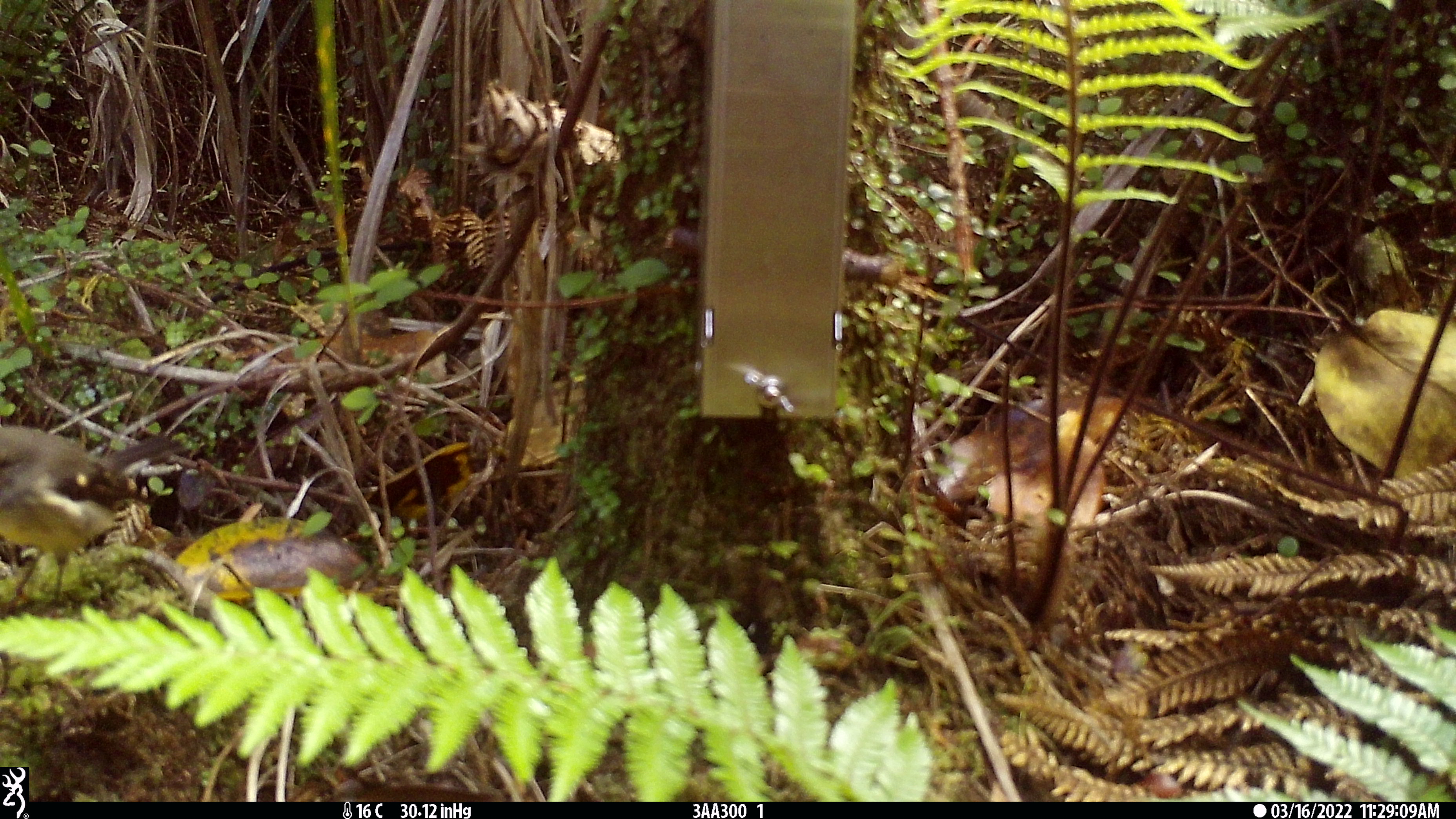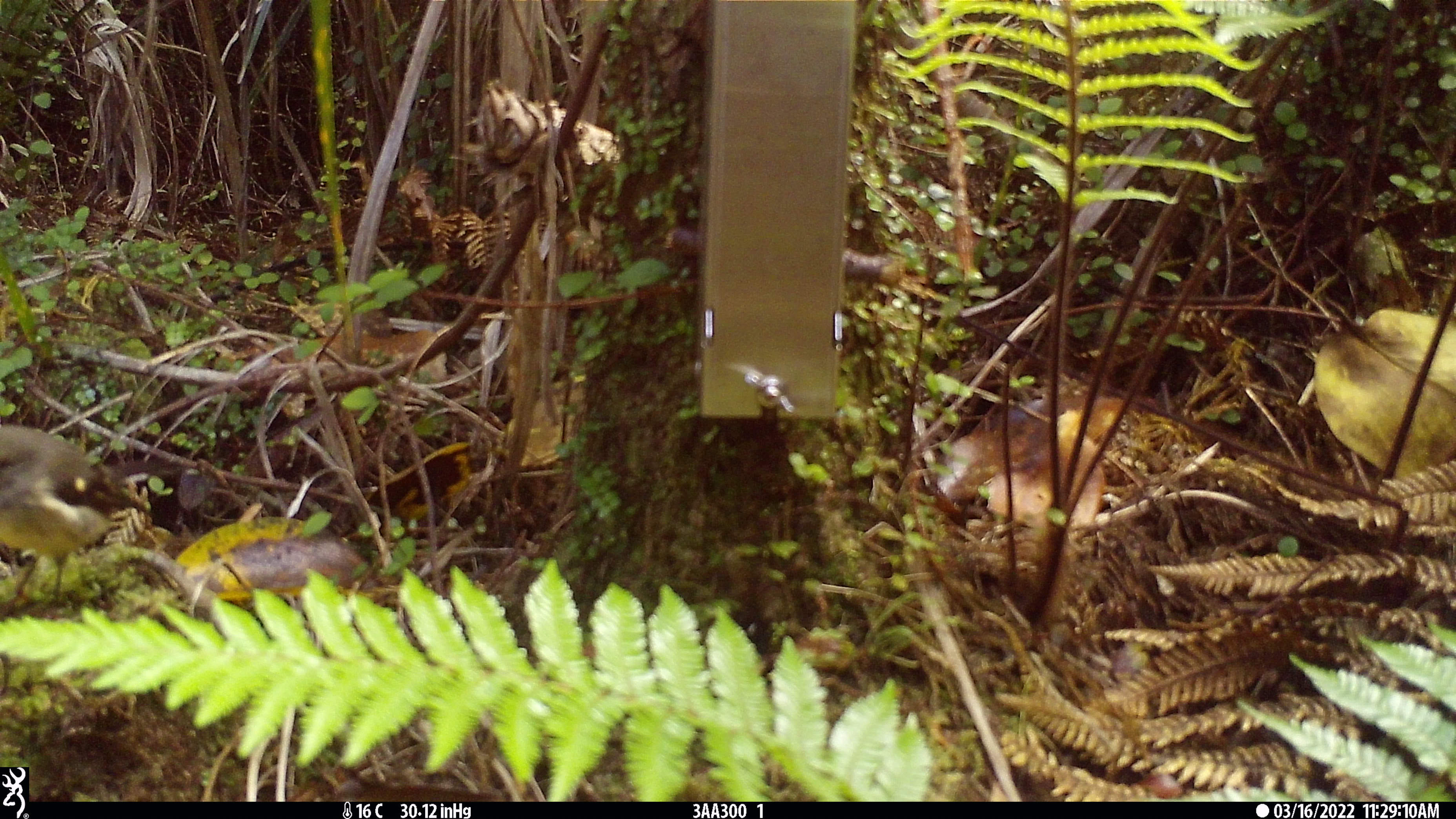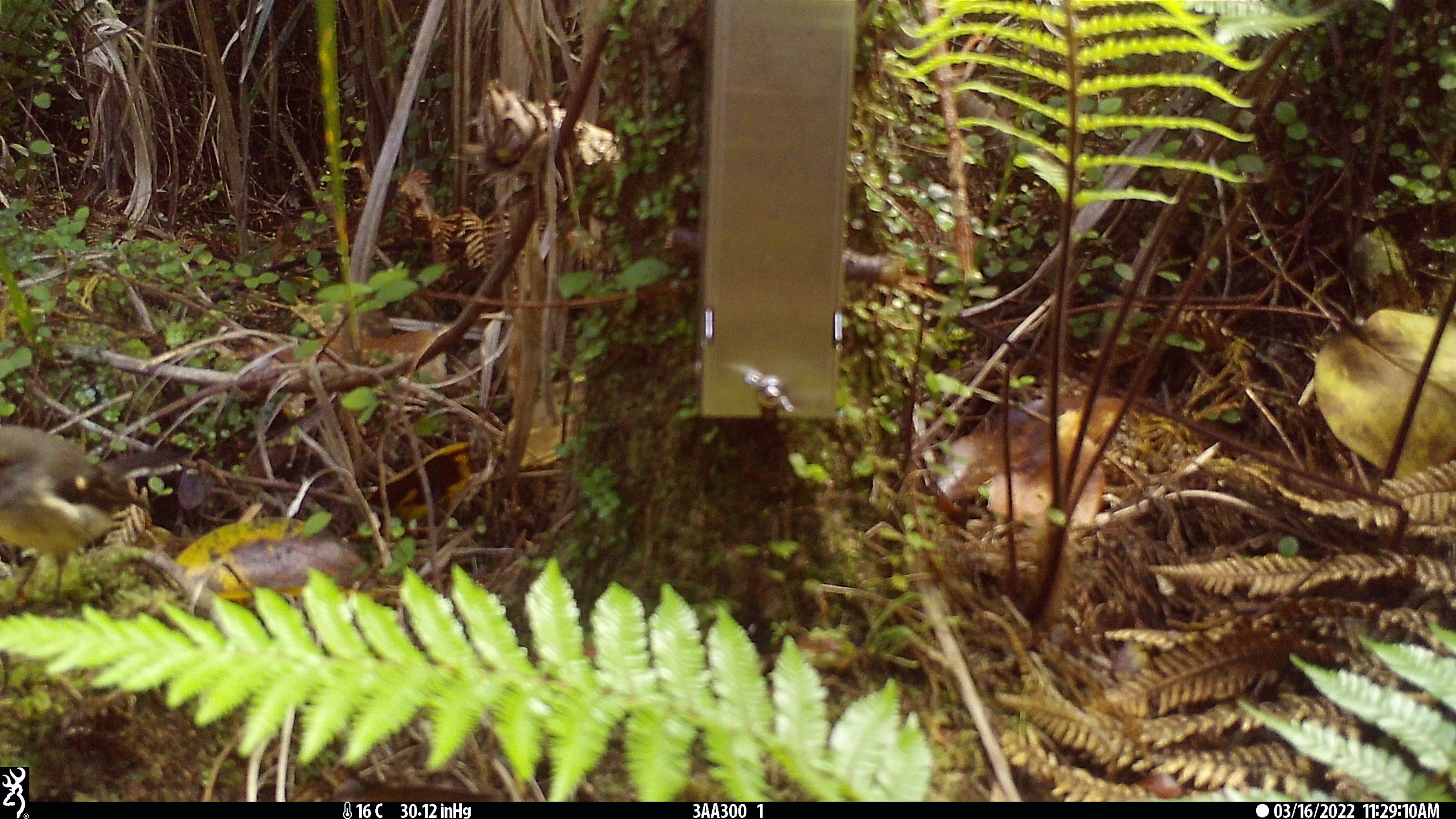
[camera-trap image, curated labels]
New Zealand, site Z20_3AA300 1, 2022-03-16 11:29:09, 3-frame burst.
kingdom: Animalia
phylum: Chordata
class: Aves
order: Passeriformes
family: Petroicidae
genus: Petroica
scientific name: Petroica macrocephala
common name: tomtit